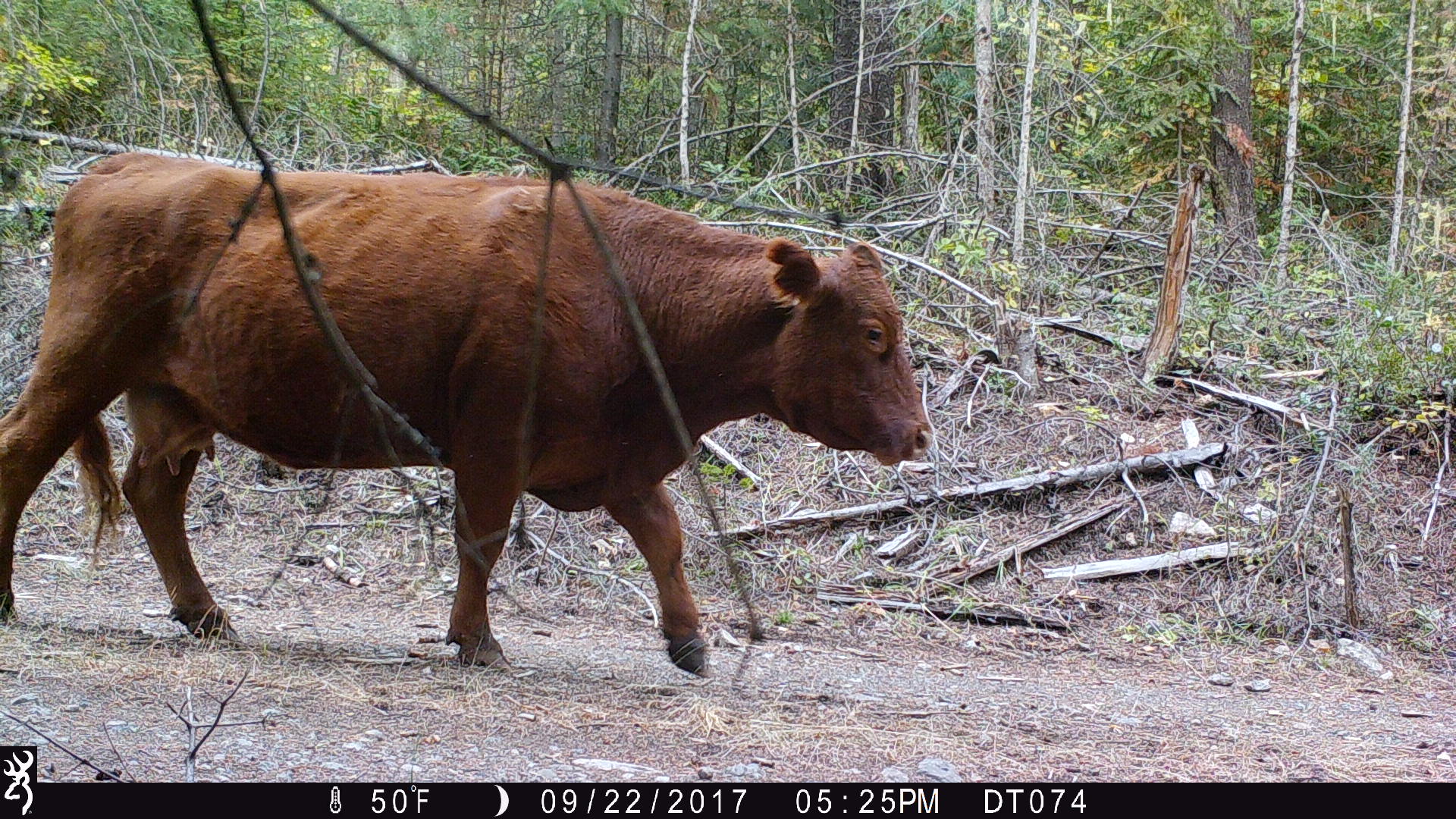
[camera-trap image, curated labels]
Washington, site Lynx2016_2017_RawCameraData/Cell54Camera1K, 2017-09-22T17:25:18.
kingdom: Animalia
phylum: Chordata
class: Mammalia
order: Artiodactyla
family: Bovidae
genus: Bos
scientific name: Bos taurus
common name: domestic cattle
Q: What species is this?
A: Domestic cattle (Bos taurus).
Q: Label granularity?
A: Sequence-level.